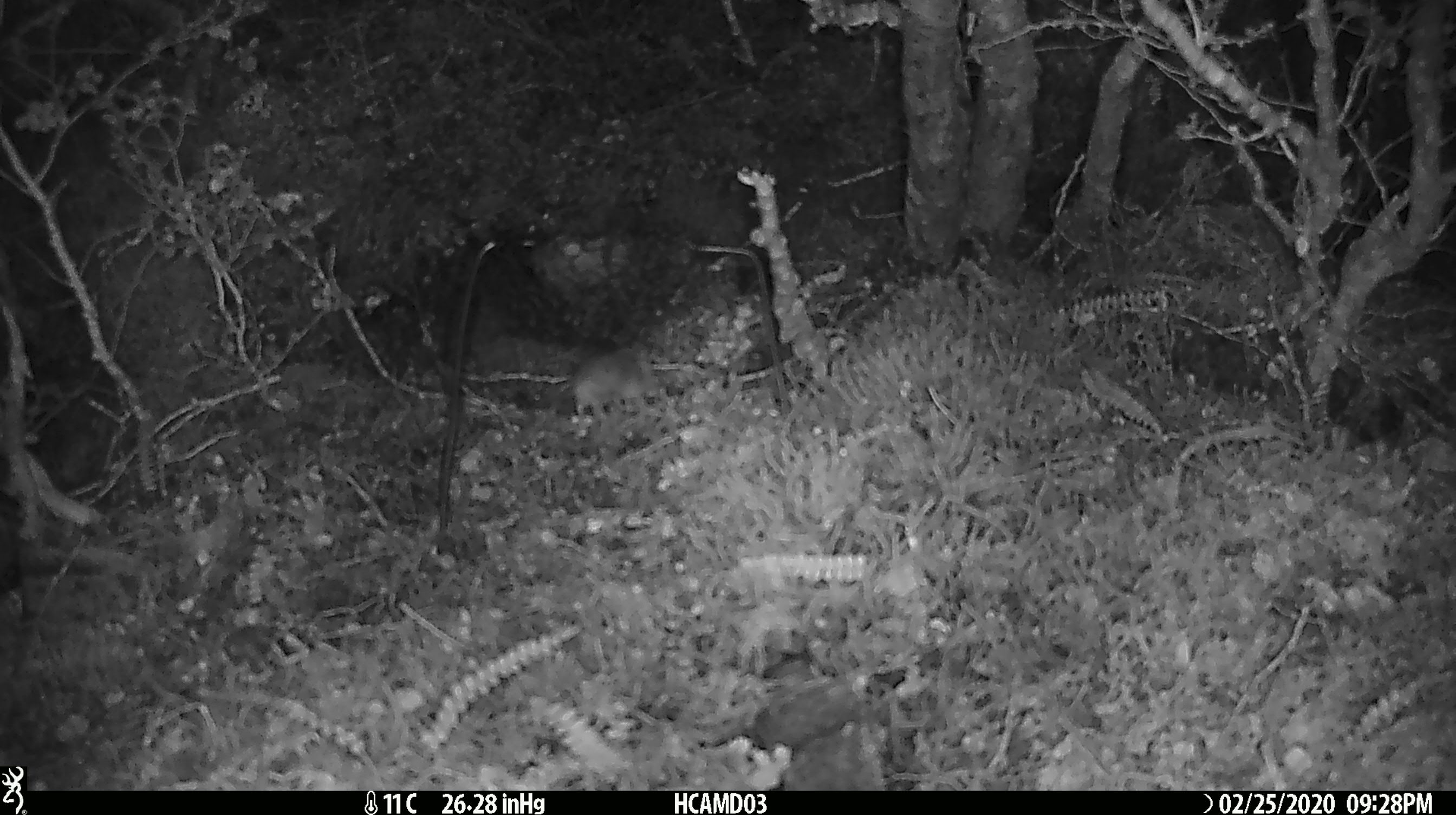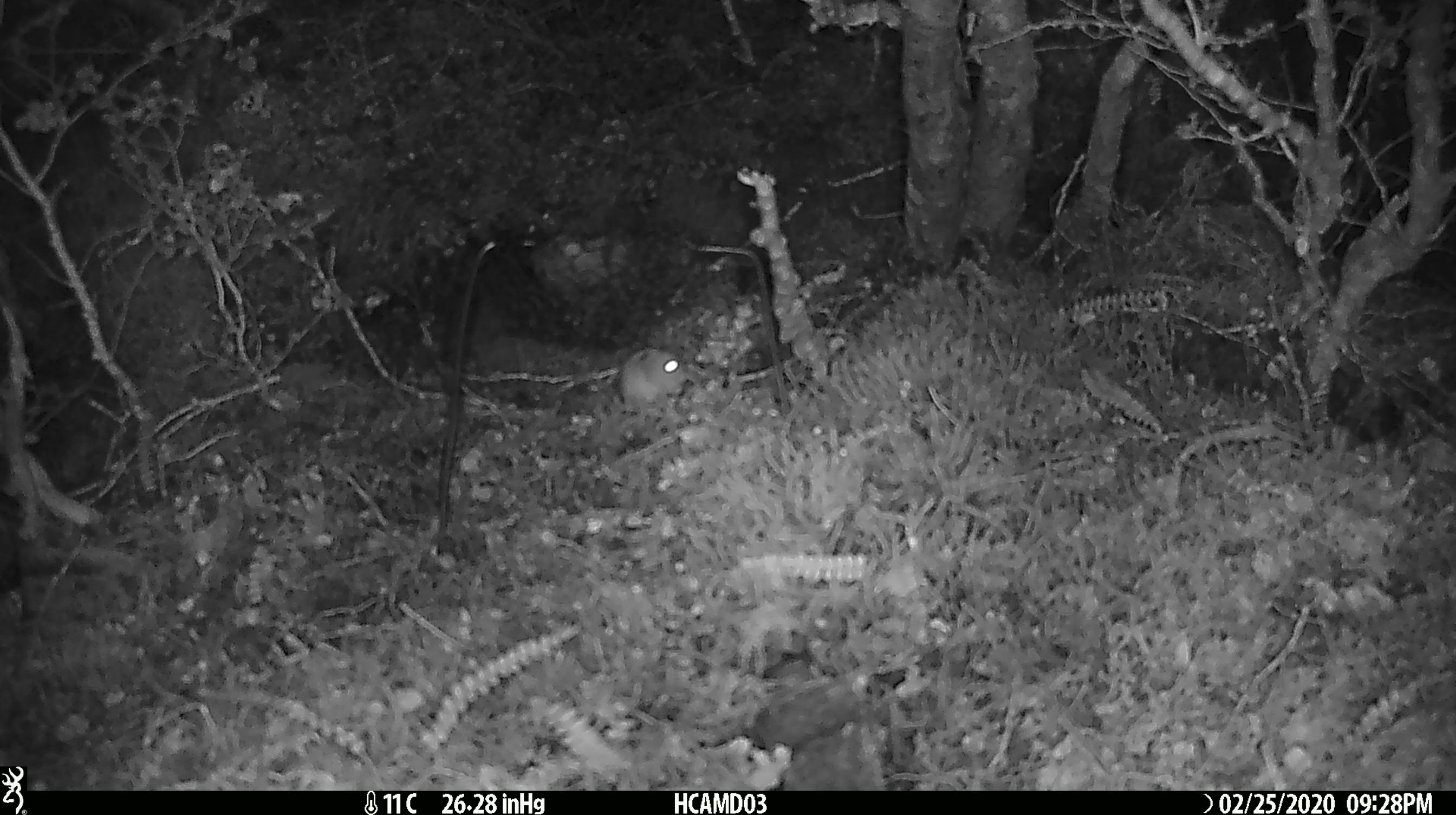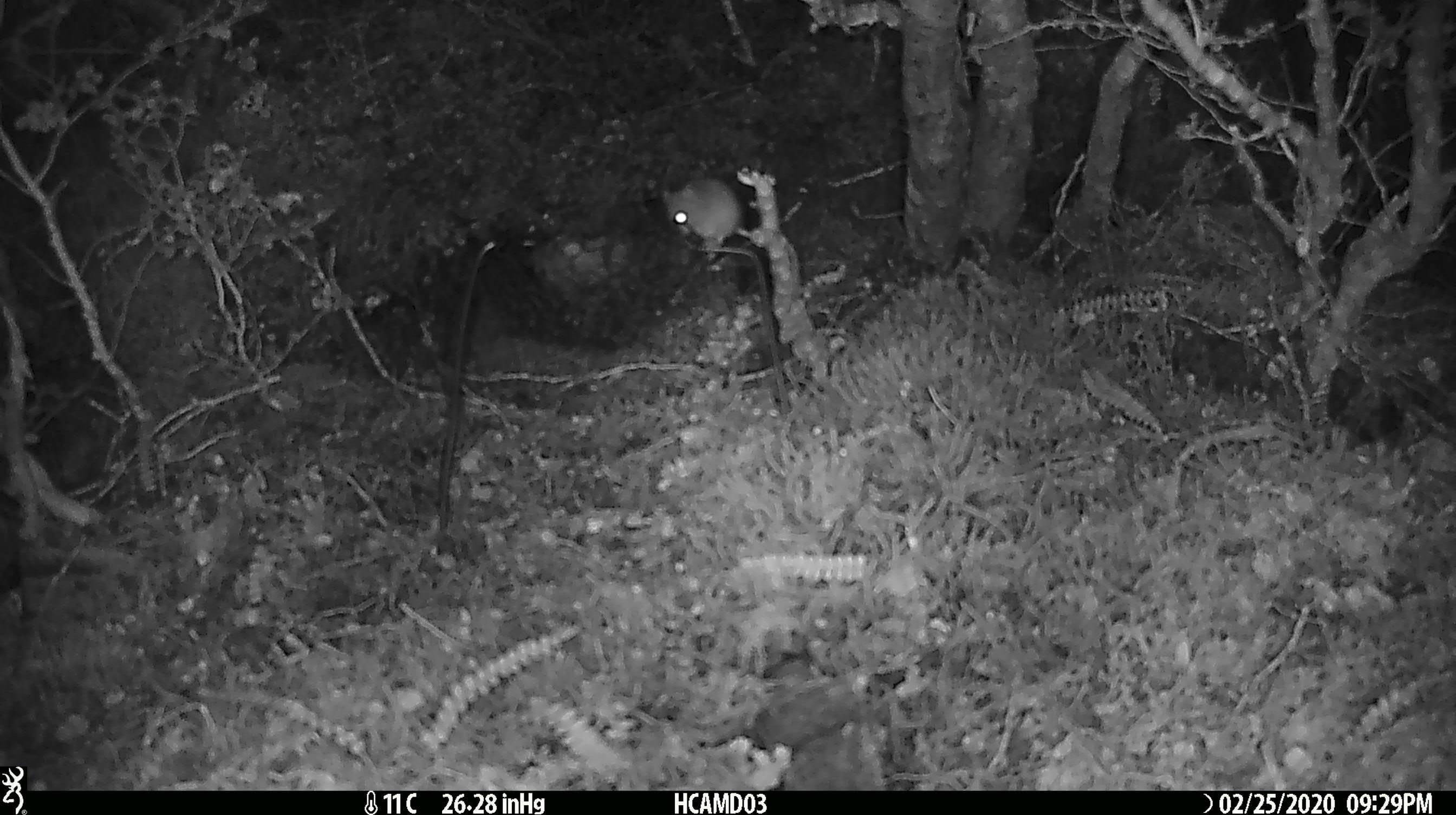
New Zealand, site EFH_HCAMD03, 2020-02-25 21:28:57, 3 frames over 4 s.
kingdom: Animalia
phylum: Chordata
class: Mammalia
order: Rodentia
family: Muridae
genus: Mus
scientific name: Mus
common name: mouse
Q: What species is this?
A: Mouse (Mus).